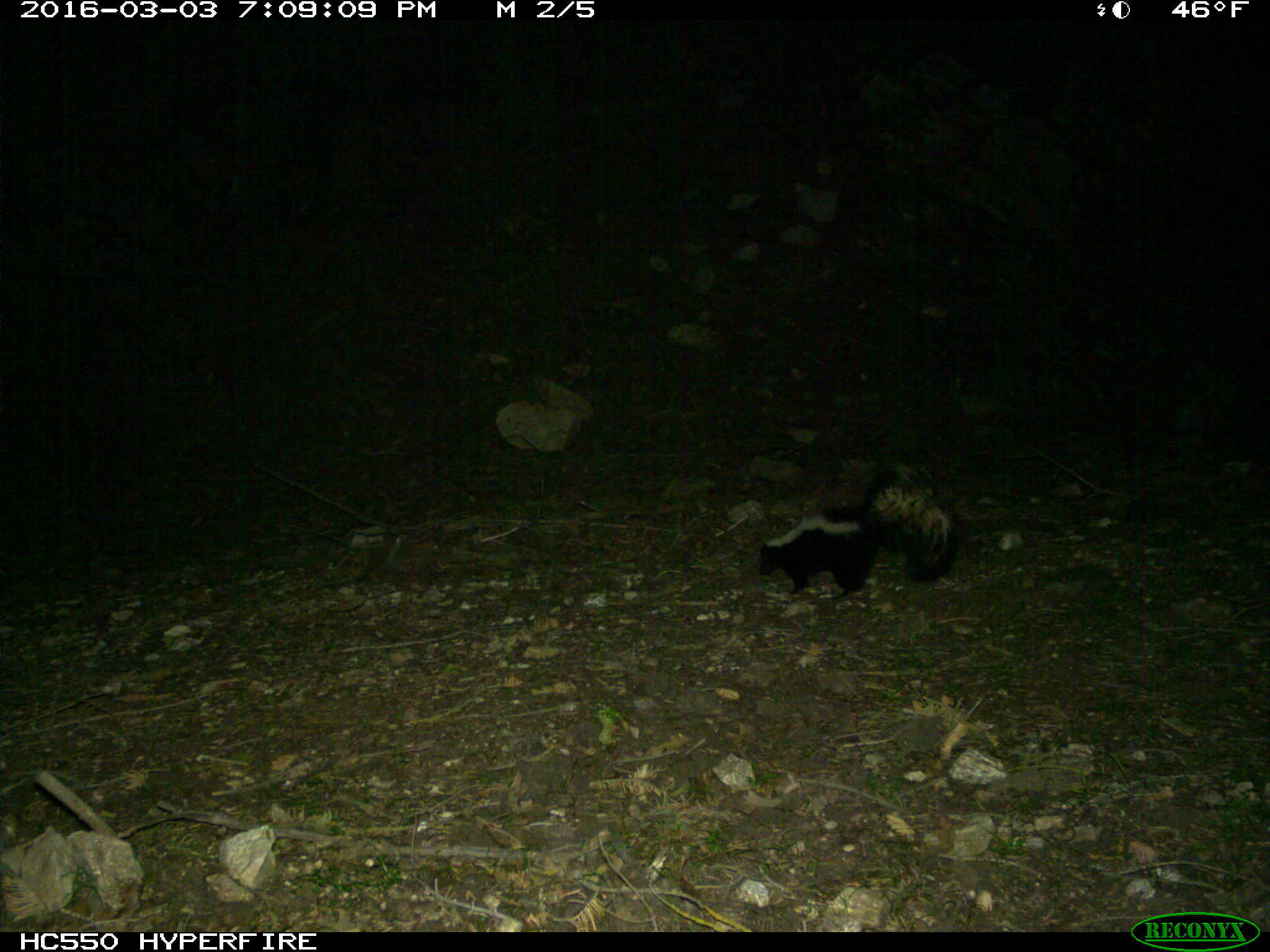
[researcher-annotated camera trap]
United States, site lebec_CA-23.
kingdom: Animalia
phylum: Chordata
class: Mammalia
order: Carnivora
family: Mephitidae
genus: Mephitis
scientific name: Mephitis mephitis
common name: striped skunk